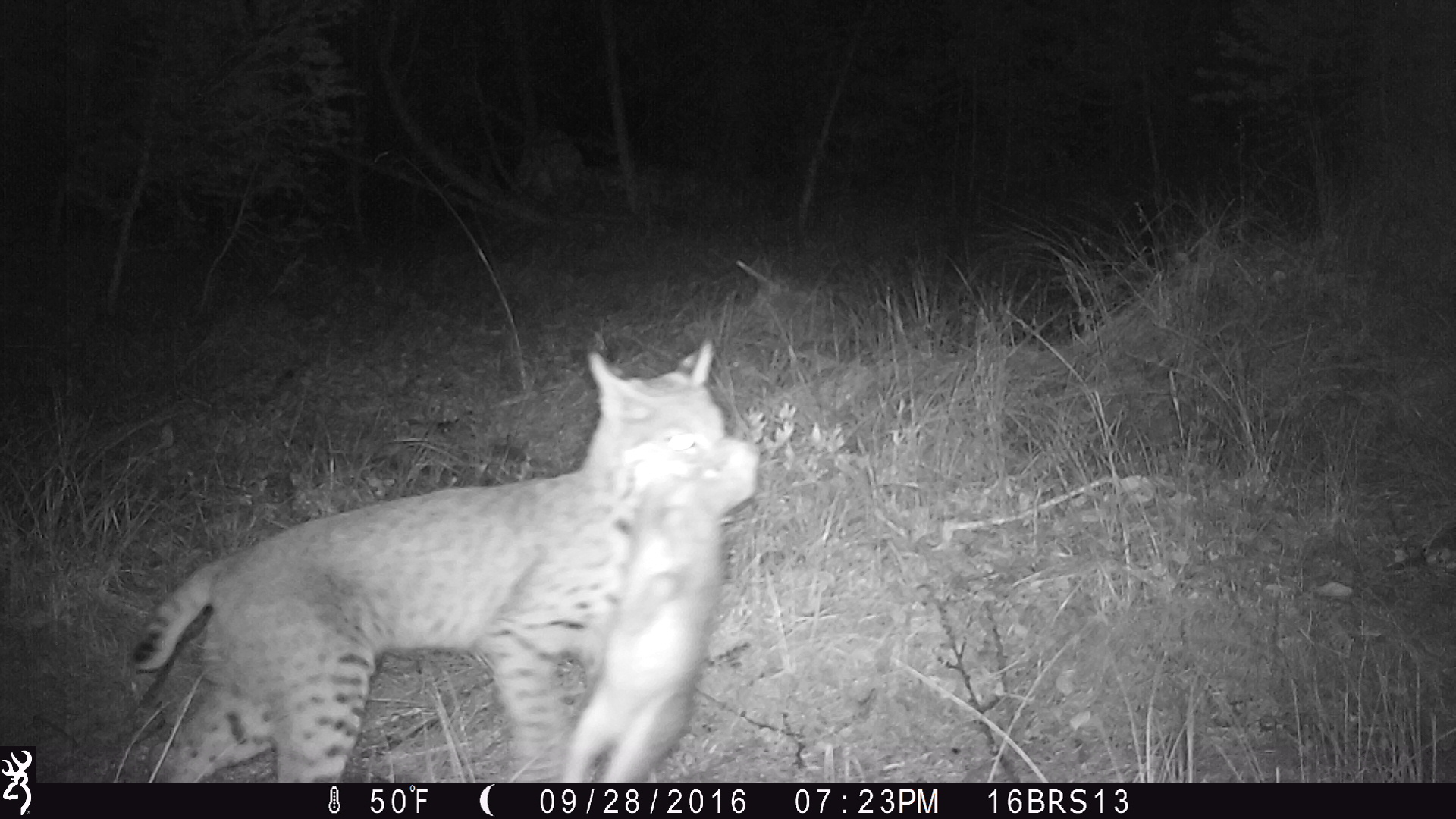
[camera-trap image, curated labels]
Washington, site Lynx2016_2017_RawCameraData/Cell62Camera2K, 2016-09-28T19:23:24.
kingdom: Animalia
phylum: Chordata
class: Mammalia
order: Carnivora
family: Felidae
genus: Lynx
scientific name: Lynx rufus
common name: bobcat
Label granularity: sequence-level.